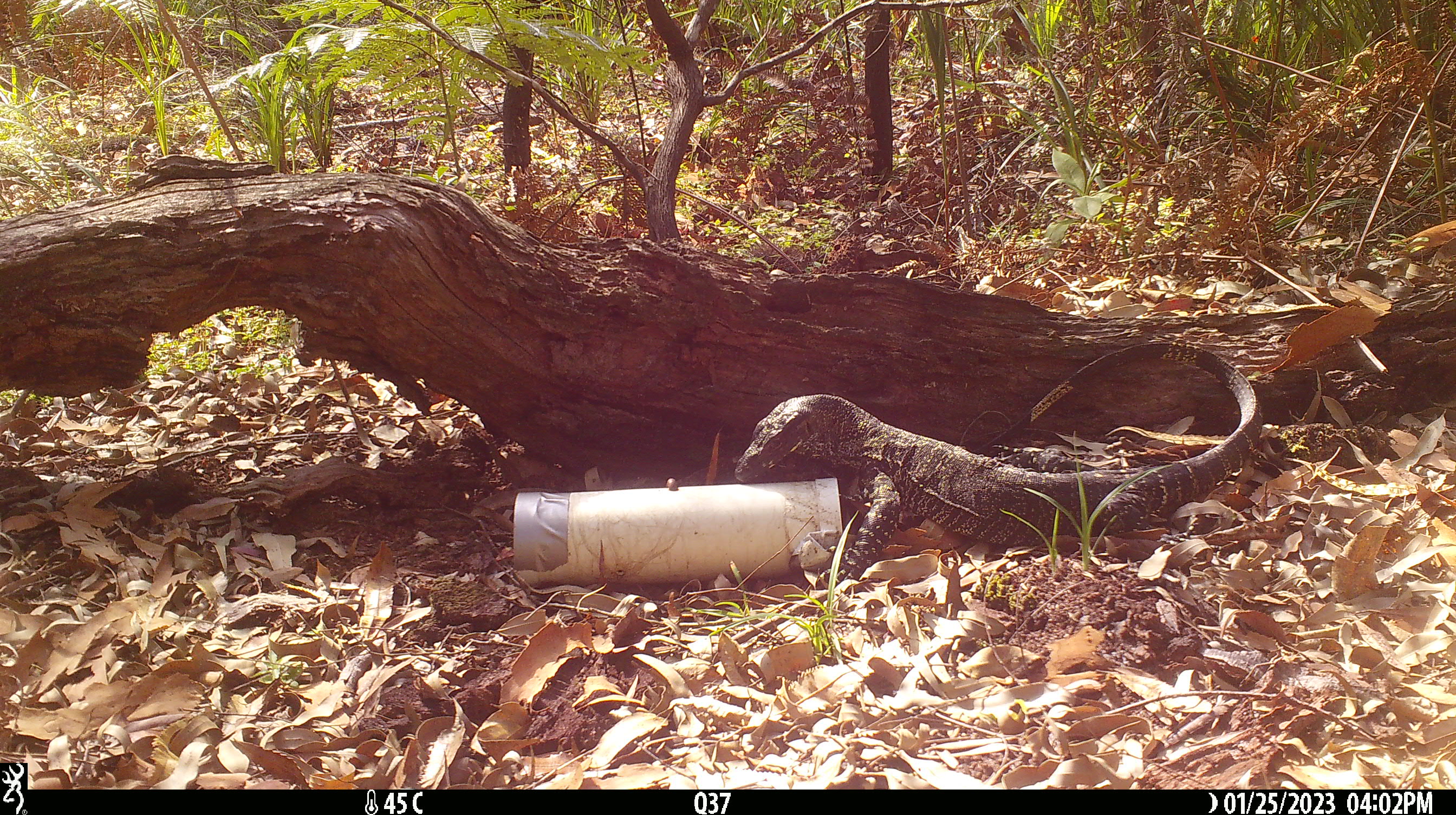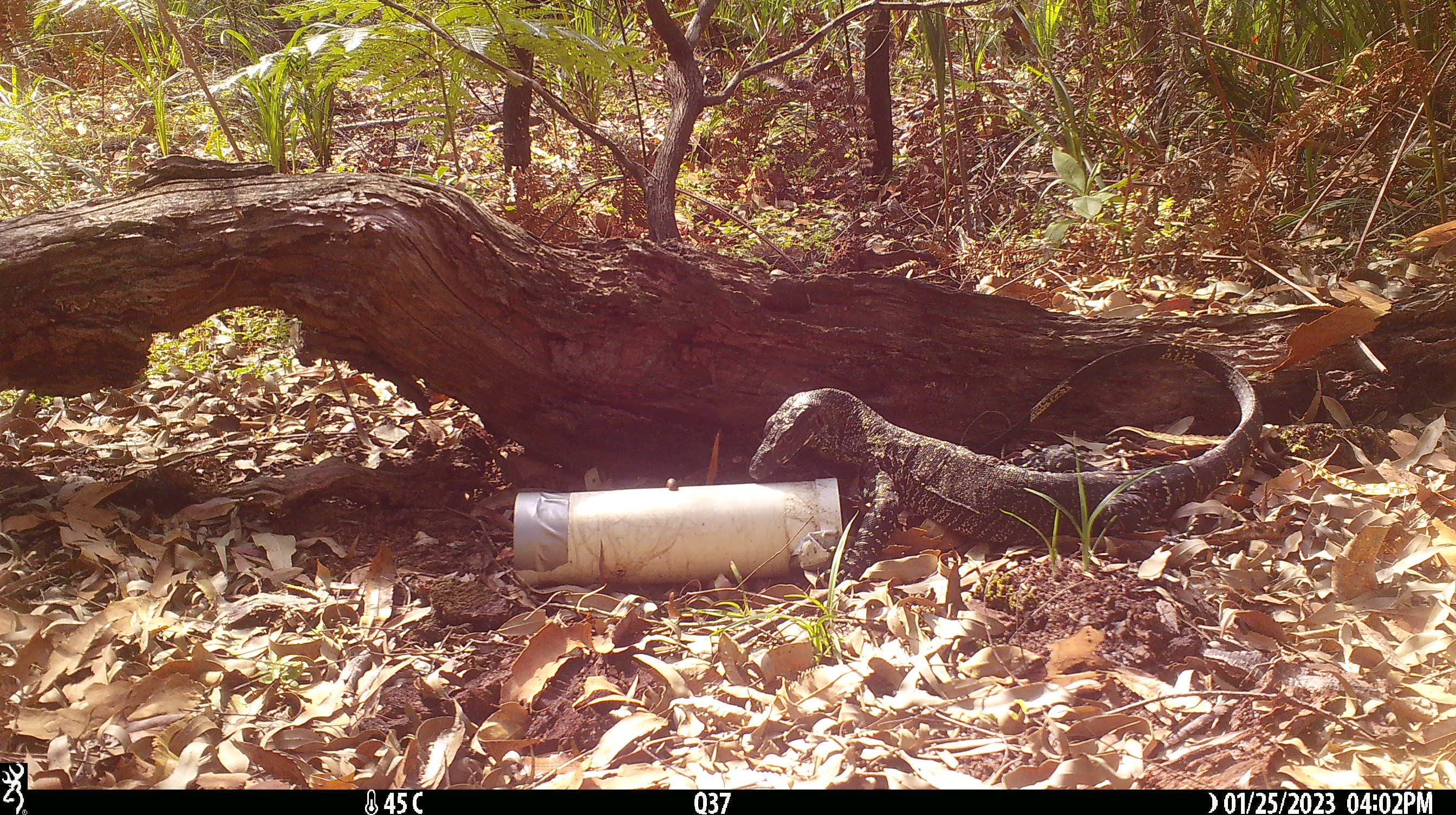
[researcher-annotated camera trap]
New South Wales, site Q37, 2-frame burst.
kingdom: Animalia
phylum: Chordata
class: Reptilia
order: Squamata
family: Varanidae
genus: Varanus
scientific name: Varanus varius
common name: lace monitor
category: goanna